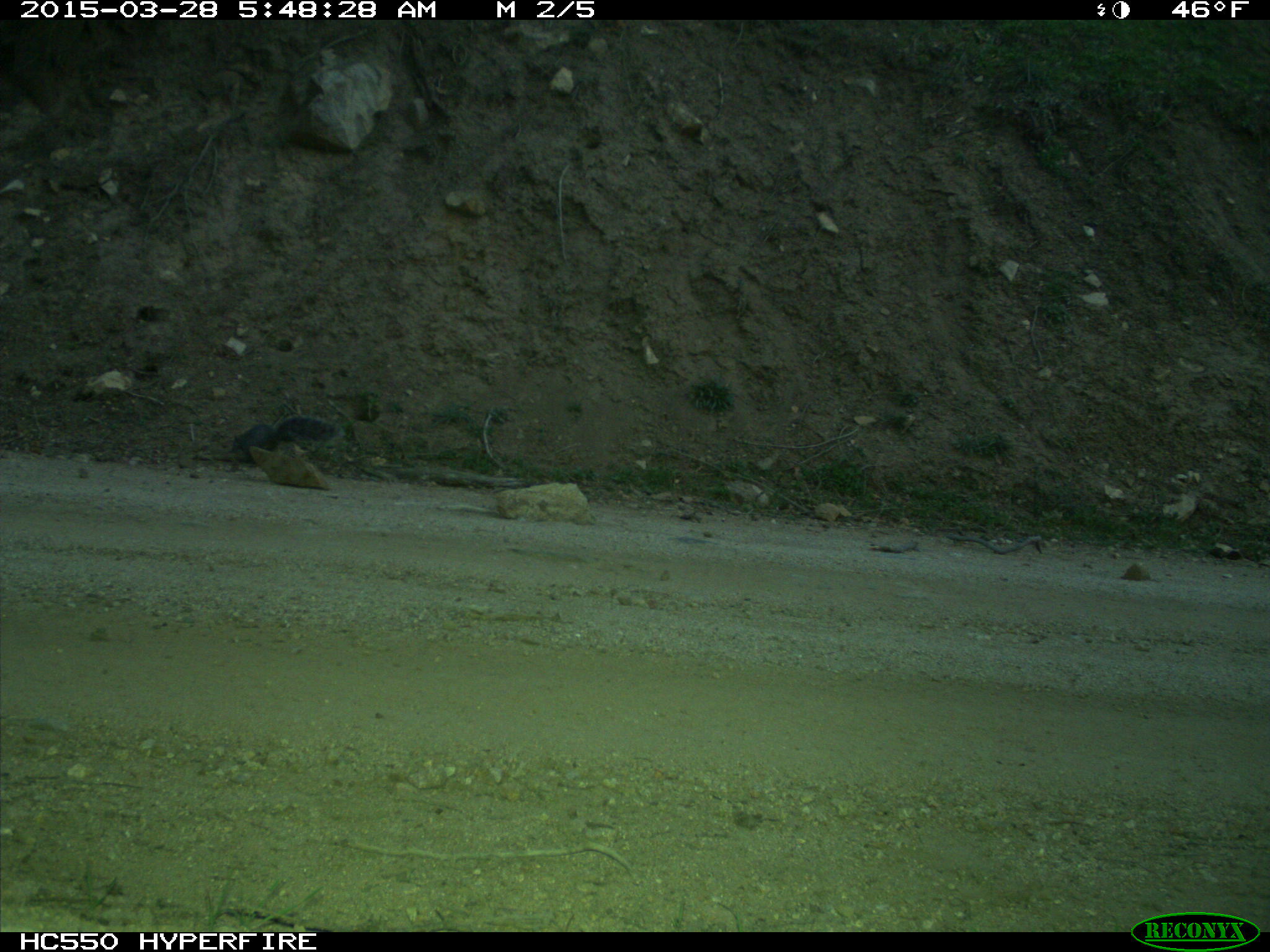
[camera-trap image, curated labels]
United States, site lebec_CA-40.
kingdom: Animalia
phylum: Chordata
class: Mammalia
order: Rodentia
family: Sciuridae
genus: Sciurus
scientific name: Sciurus carolinensis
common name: eastern gray squirrel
Sciurus carolinensis (eastern gray squirrel).